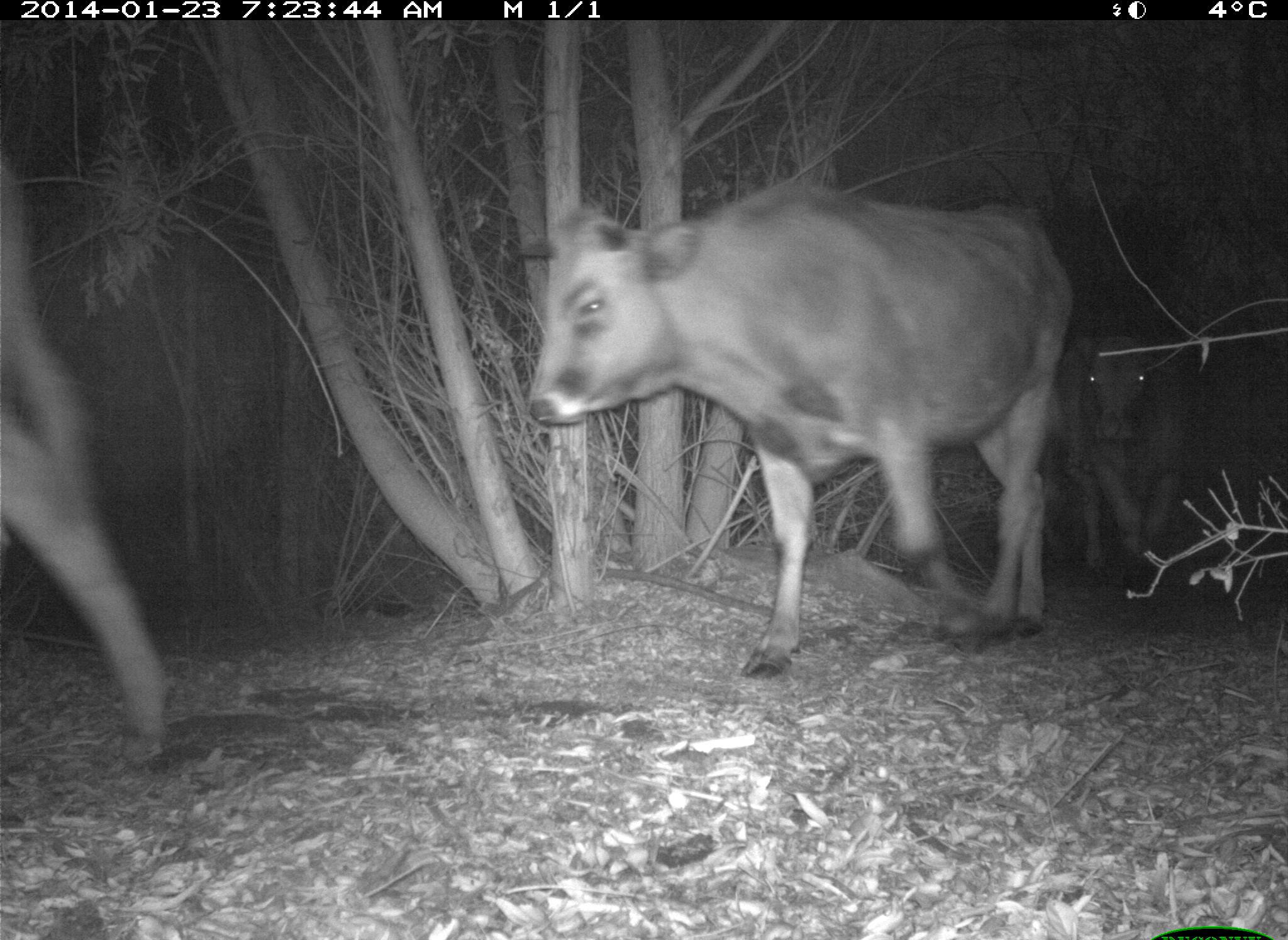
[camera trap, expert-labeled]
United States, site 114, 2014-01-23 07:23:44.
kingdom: Animalia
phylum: Chordata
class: Mammalia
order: Artiodactyla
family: Bovidae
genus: Bos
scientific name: Bos taurus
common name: cow